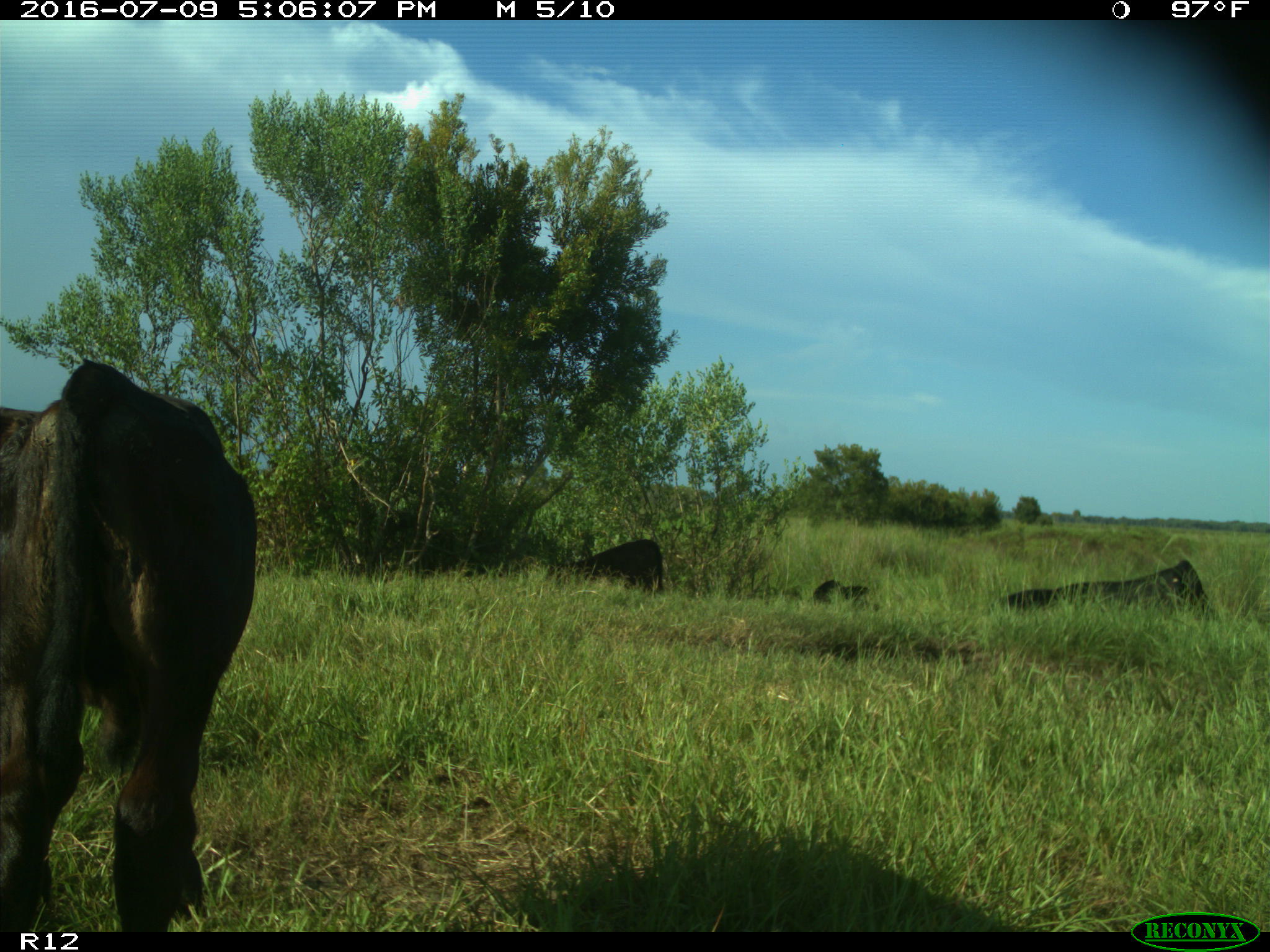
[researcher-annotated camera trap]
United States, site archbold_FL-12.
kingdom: Animalia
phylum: Chordata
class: Mammalia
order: Artiodactyla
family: Bovidae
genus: Bos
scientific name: Bos taurus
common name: domestic cow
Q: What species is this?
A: Bos taurus (domestic cow).